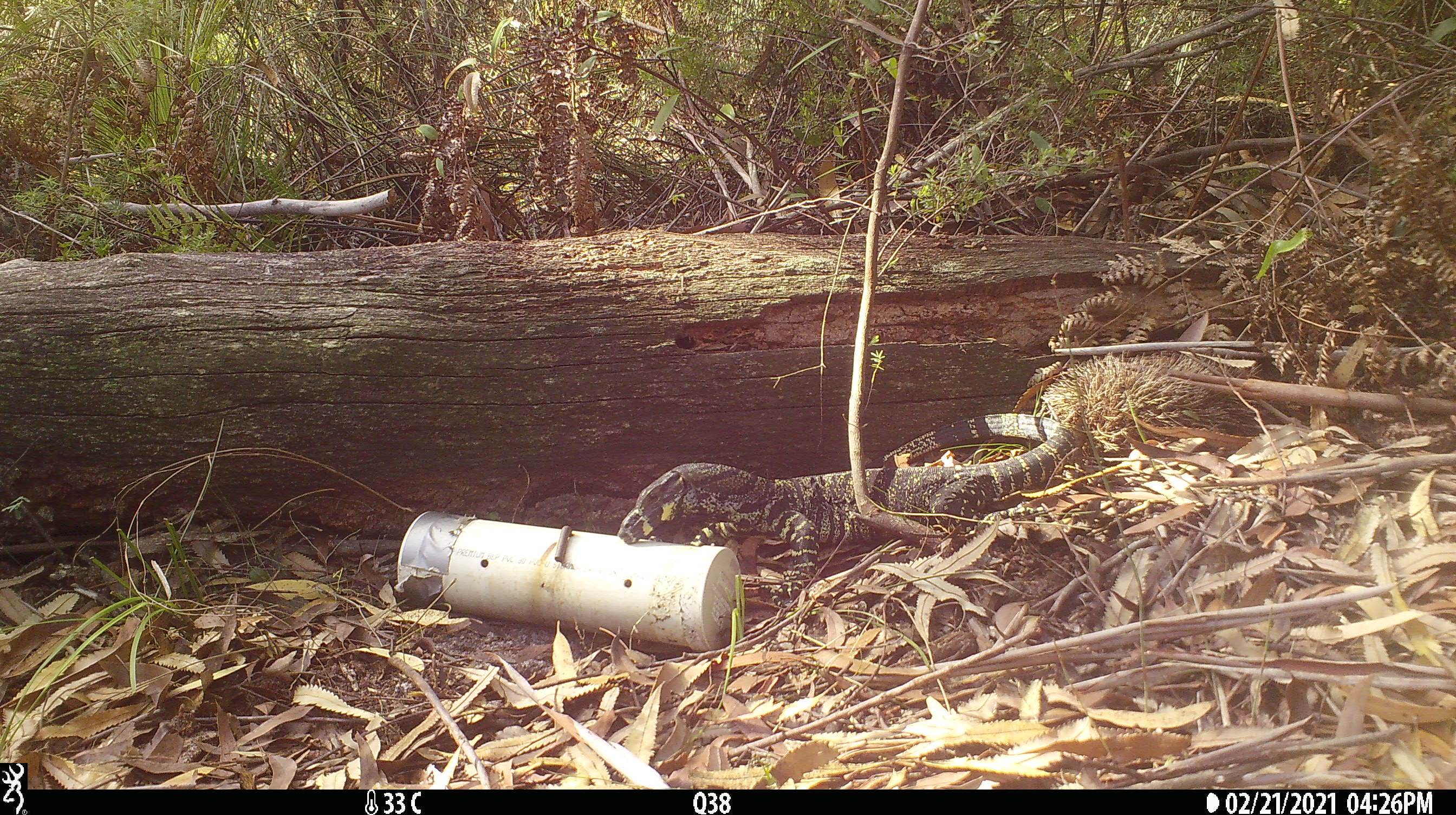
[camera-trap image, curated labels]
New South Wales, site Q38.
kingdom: Animalia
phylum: Chordata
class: Reptilia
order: Squamata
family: Varanidae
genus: Varanus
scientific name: Varanus varius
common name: lace monitor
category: goanna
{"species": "goanna (lace monitor) (Varanus varius)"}